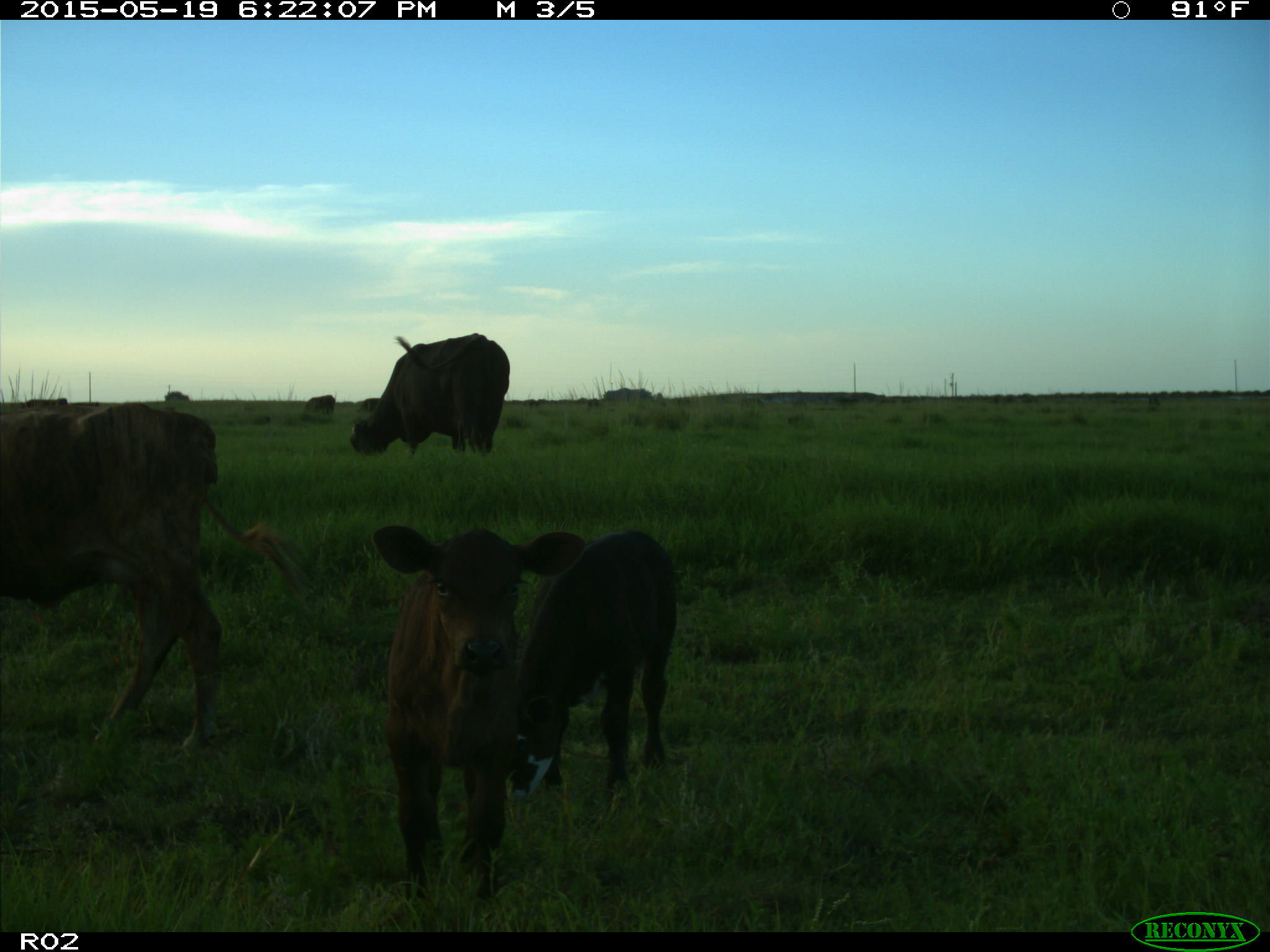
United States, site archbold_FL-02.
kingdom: Animalia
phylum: Chordata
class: Mammalia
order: Artiodactyla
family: Bovidae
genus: Bos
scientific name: Bos taurus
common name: domestic cow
Bos taurus (domestic cow).